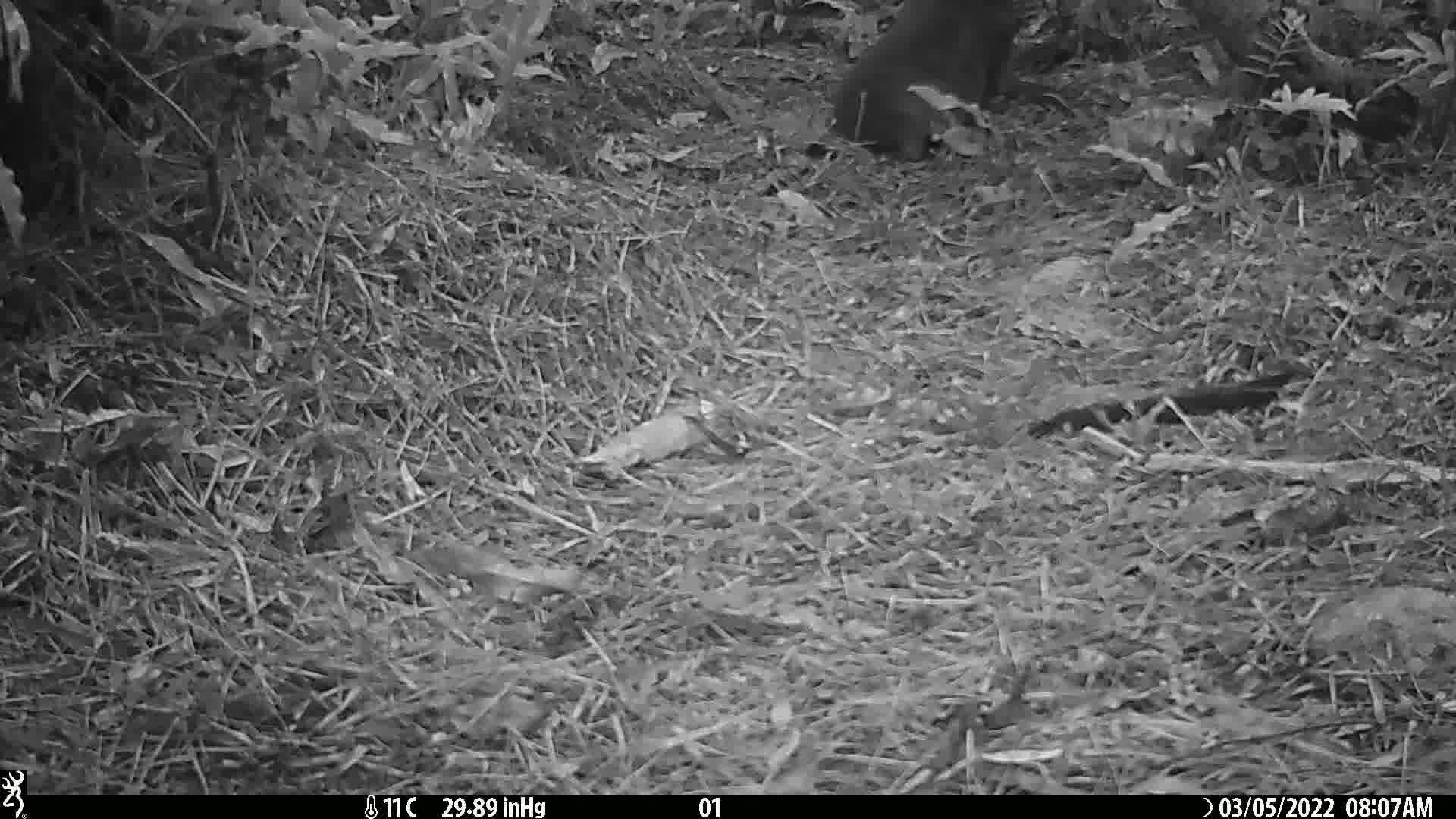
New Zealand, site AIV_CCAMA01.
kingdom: Animalia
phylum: Chordata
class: Mammalia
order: Carnivora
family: Otariidae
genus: Phocarctos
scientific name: Phocarctos hookeri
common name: new zealand sea lion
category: sealion